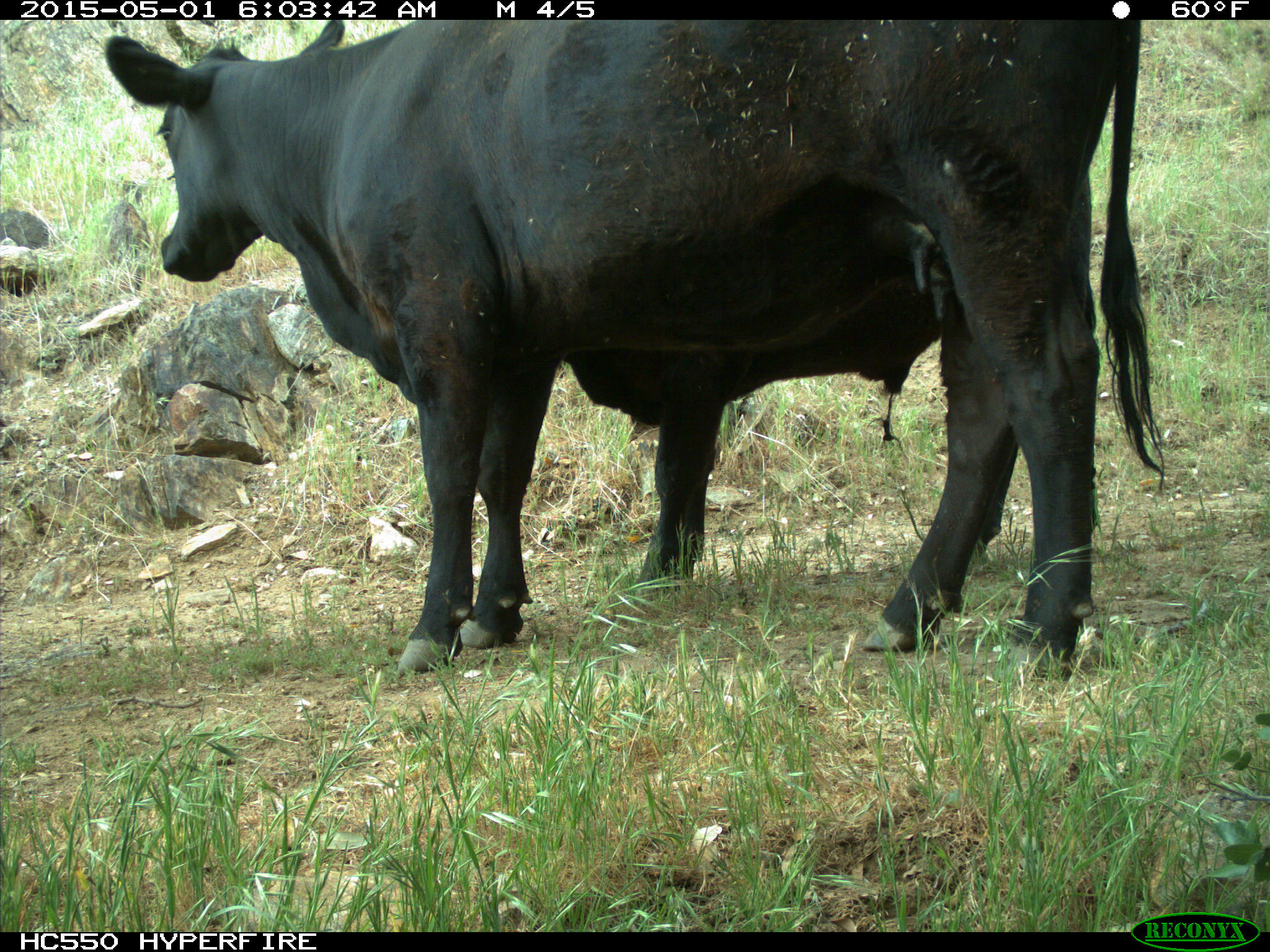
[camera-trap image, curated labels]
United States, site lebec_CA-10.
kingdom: Animalia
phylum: Chordata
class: Mammalia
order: Artiodactyla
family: Bovidae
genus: Bos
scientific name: Bos taurus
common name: domestic cow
Bos taurus (domestic cow).